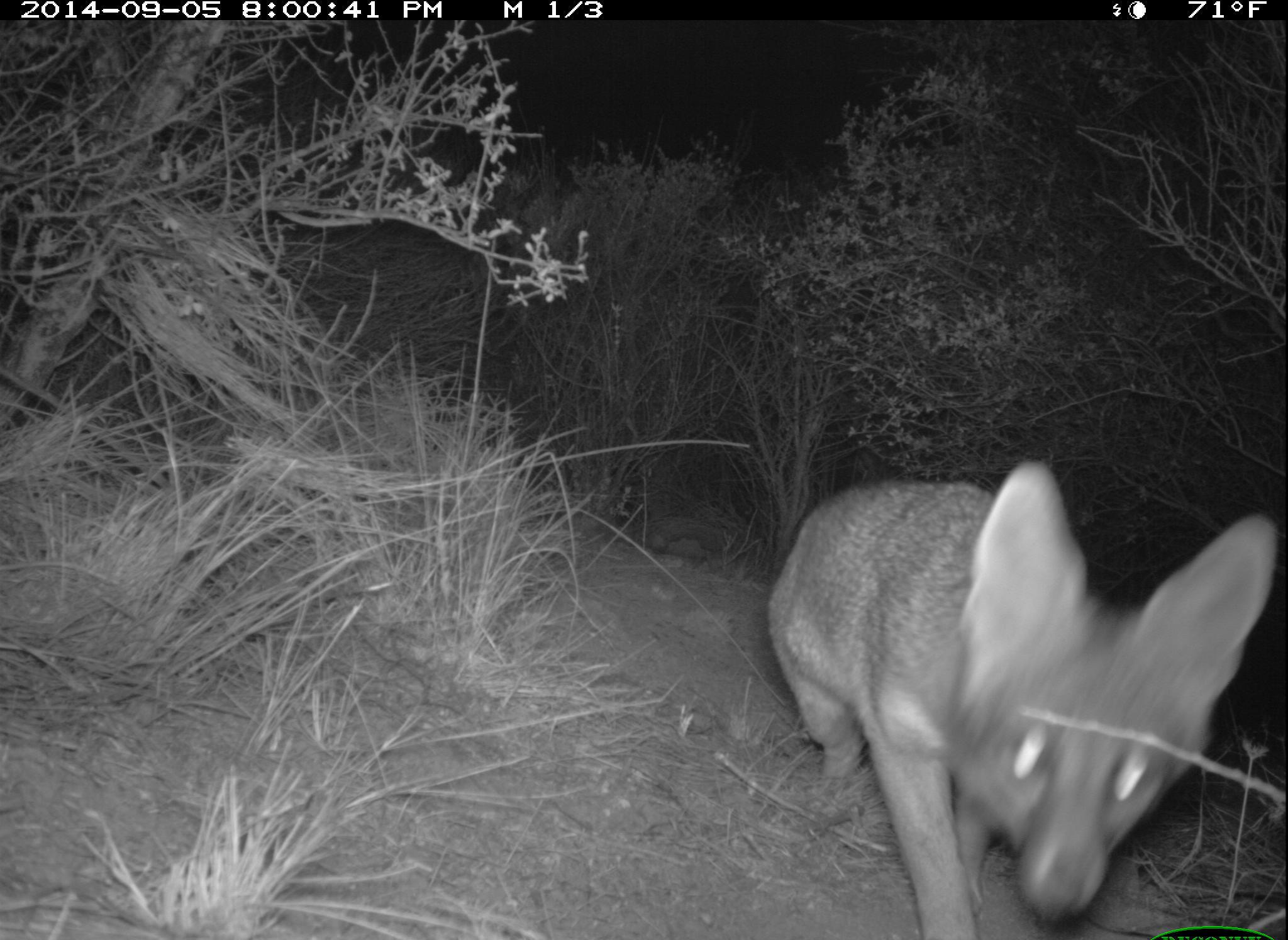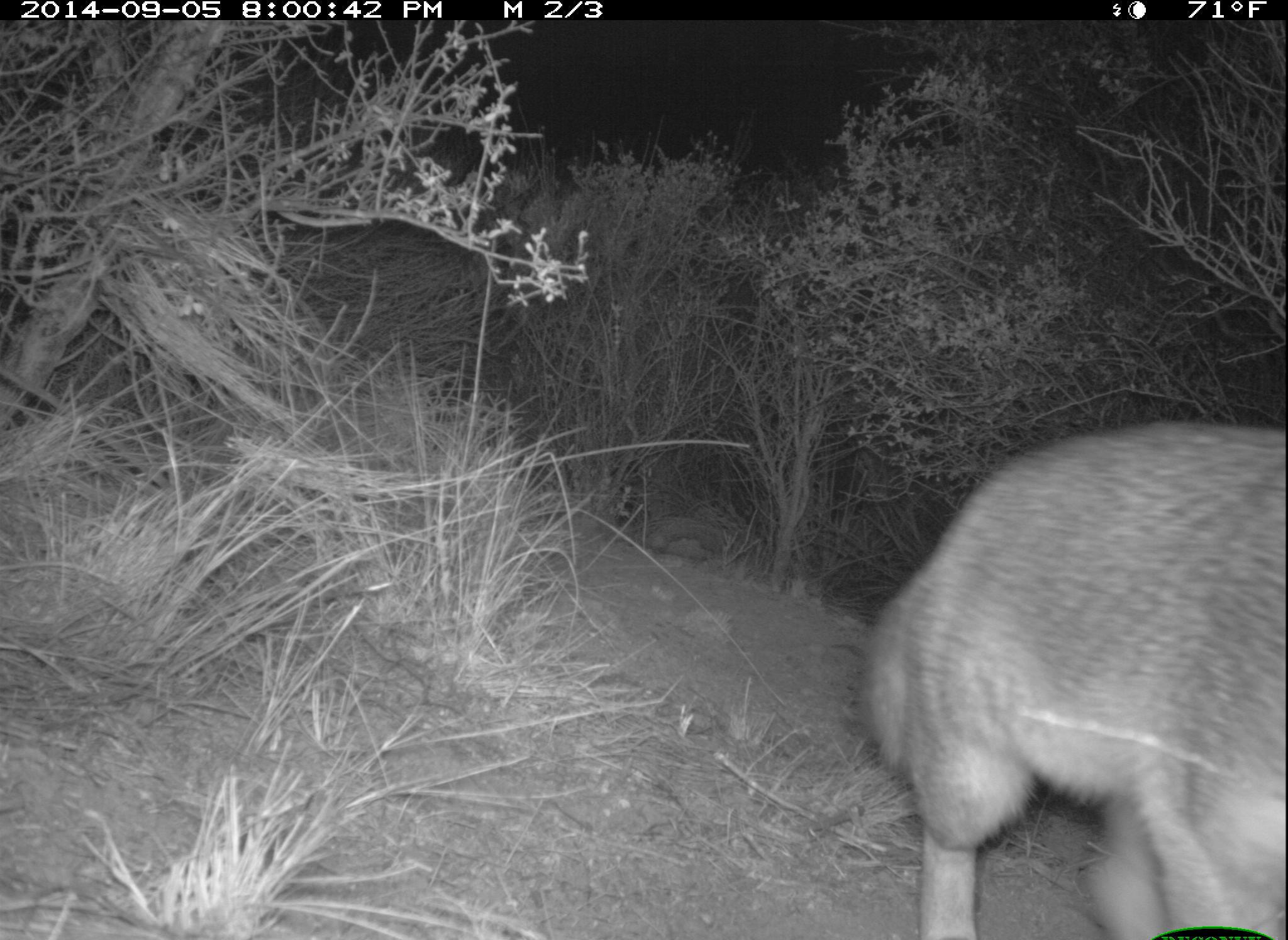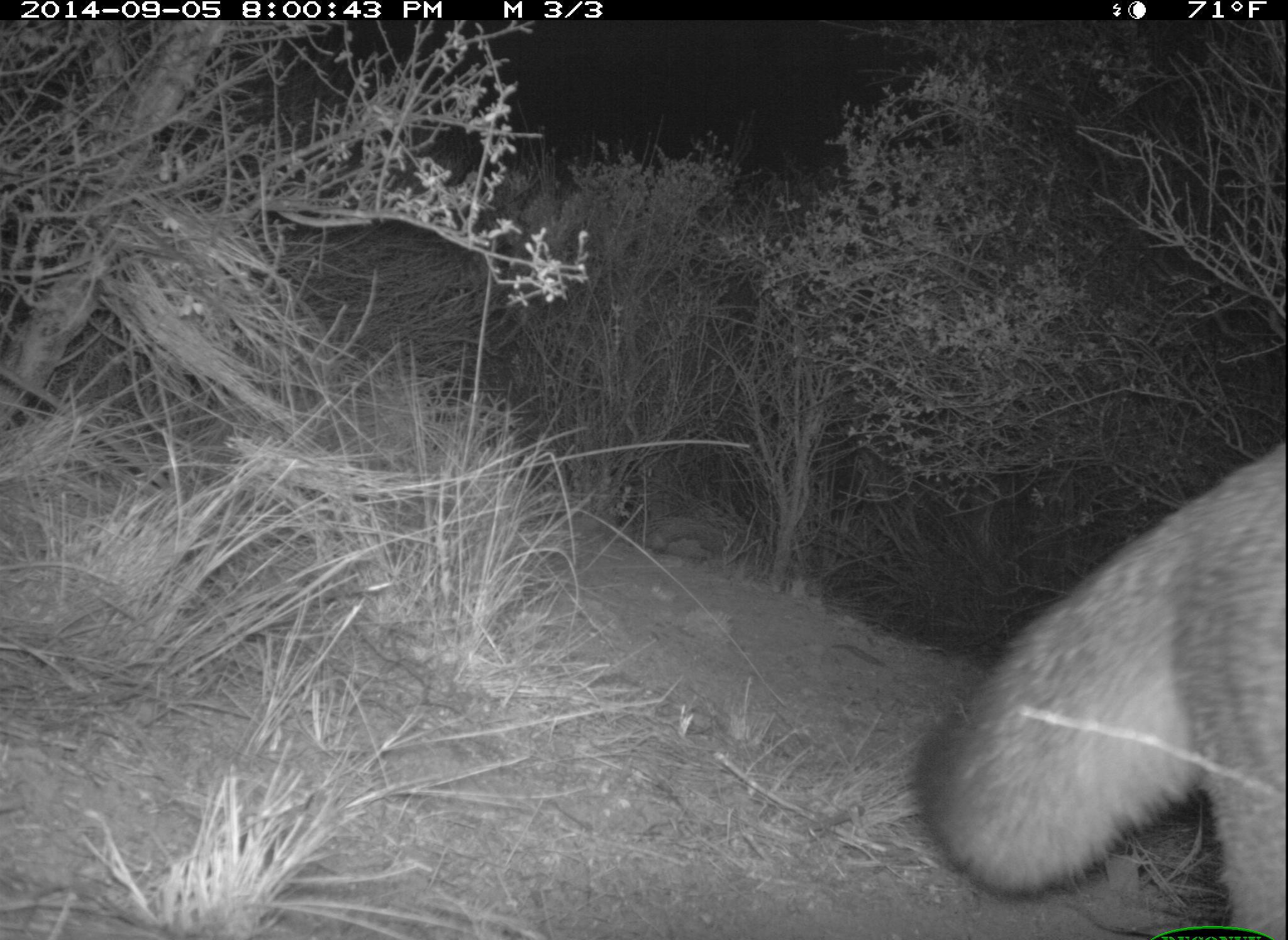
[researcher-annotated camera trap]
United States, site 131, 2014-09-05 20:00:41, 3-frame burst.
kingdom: Animalia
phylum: Chordata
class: Mammalia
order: Carnivora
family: Canidae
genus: Urocyon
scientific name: Urocyon cinereoargenteus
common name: gray fox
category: fox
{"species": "fox (gray fox) (Urocyon cinereoargenteus)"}